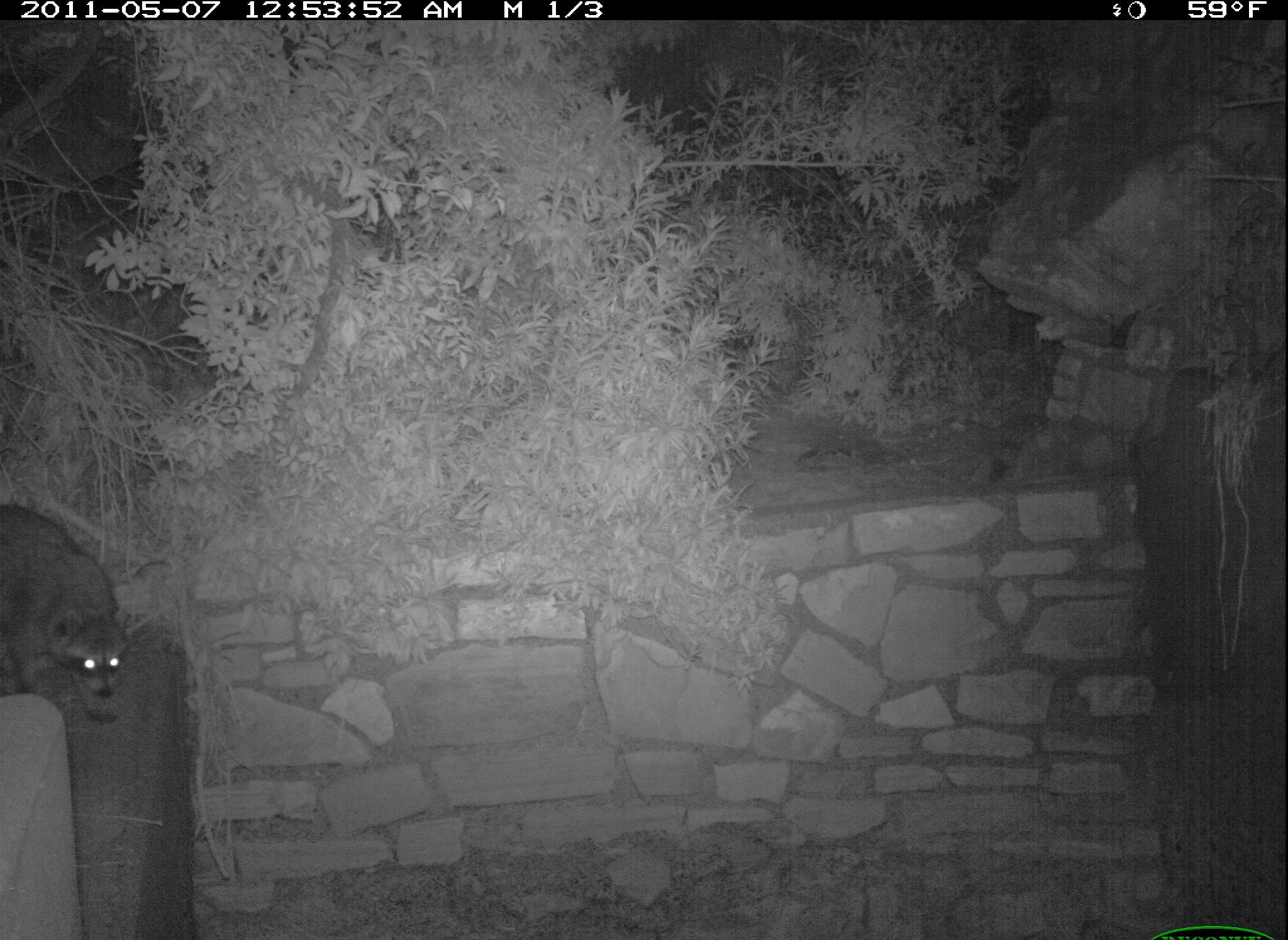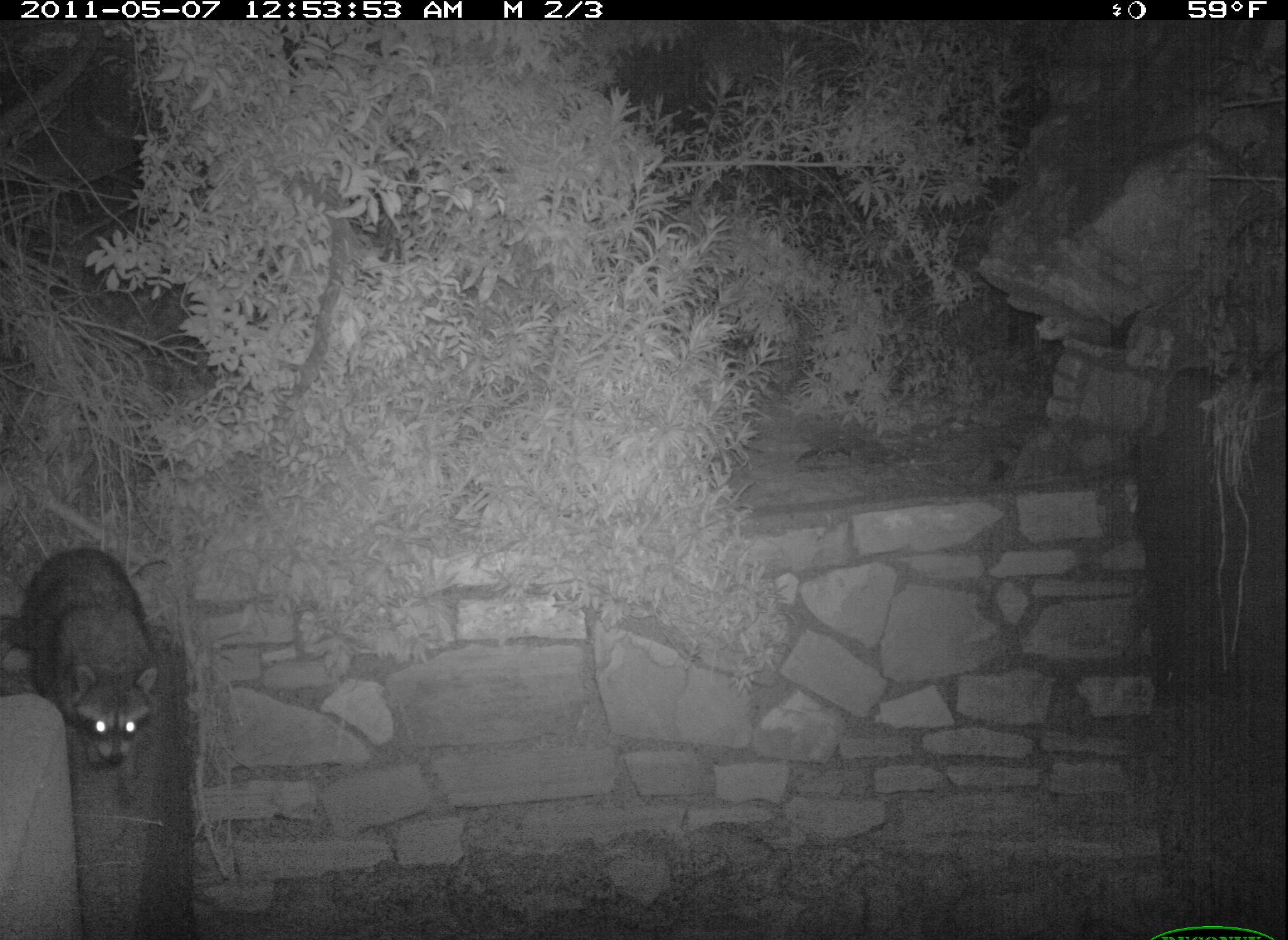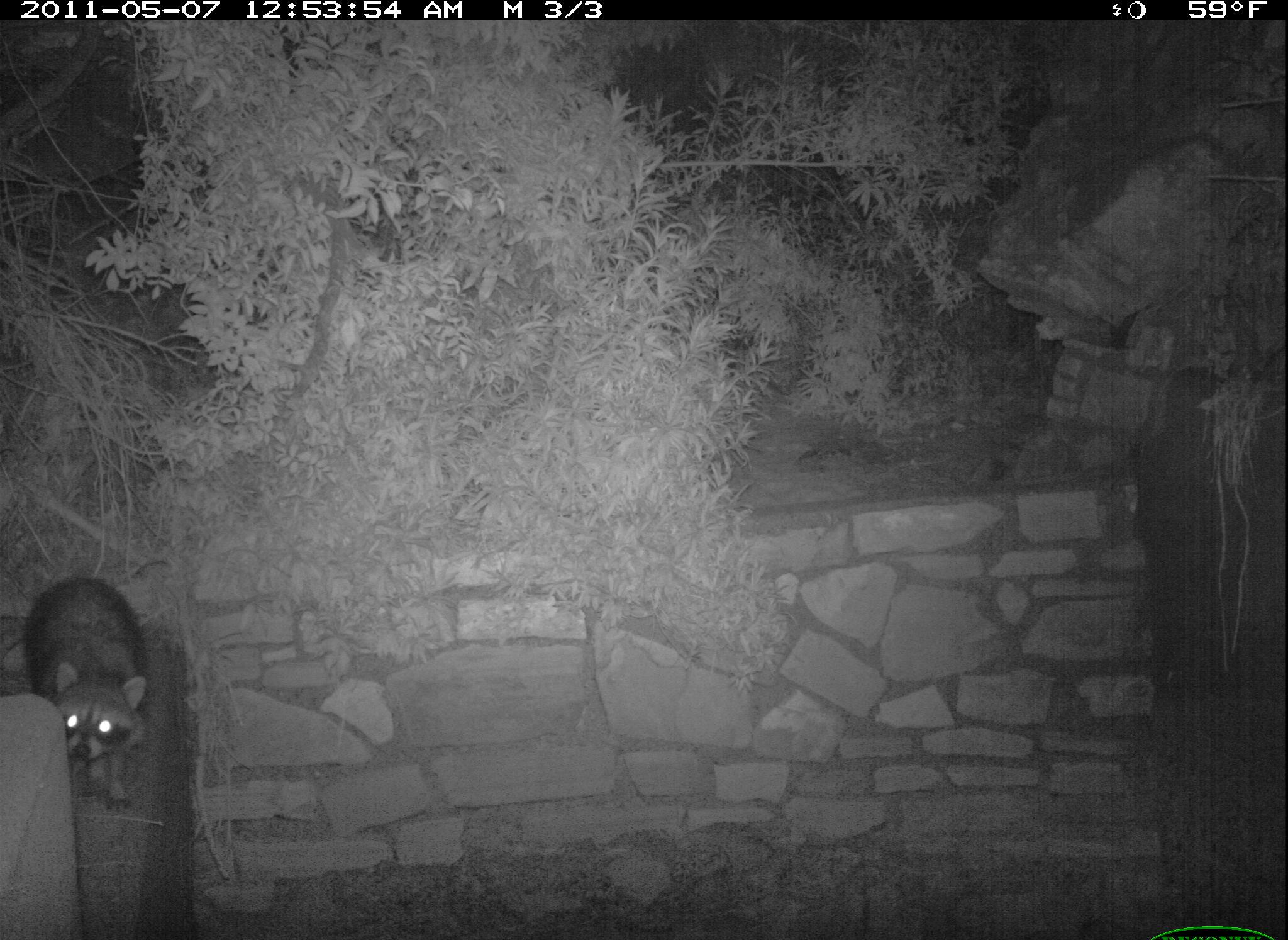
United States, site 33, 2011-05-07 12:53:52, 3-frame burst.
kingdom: Animalia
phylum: Chordata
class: Mammalia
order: Carnivora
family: Procyonidae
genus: Procyon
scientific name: Procyon lotor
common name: raccoon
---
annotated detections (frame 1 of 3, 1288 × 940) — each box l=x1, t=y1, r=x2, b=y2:
raccoon: l=3, t=503, r=135, b=728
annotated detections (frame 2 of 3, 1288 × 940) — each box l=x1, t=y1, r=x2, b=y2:
raccoon: l=10, t=543, r=159, b=784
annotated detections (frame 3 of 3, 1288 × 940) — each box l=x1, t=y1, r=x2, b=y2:
raccoon: l=18, t=572, r=164, b=813